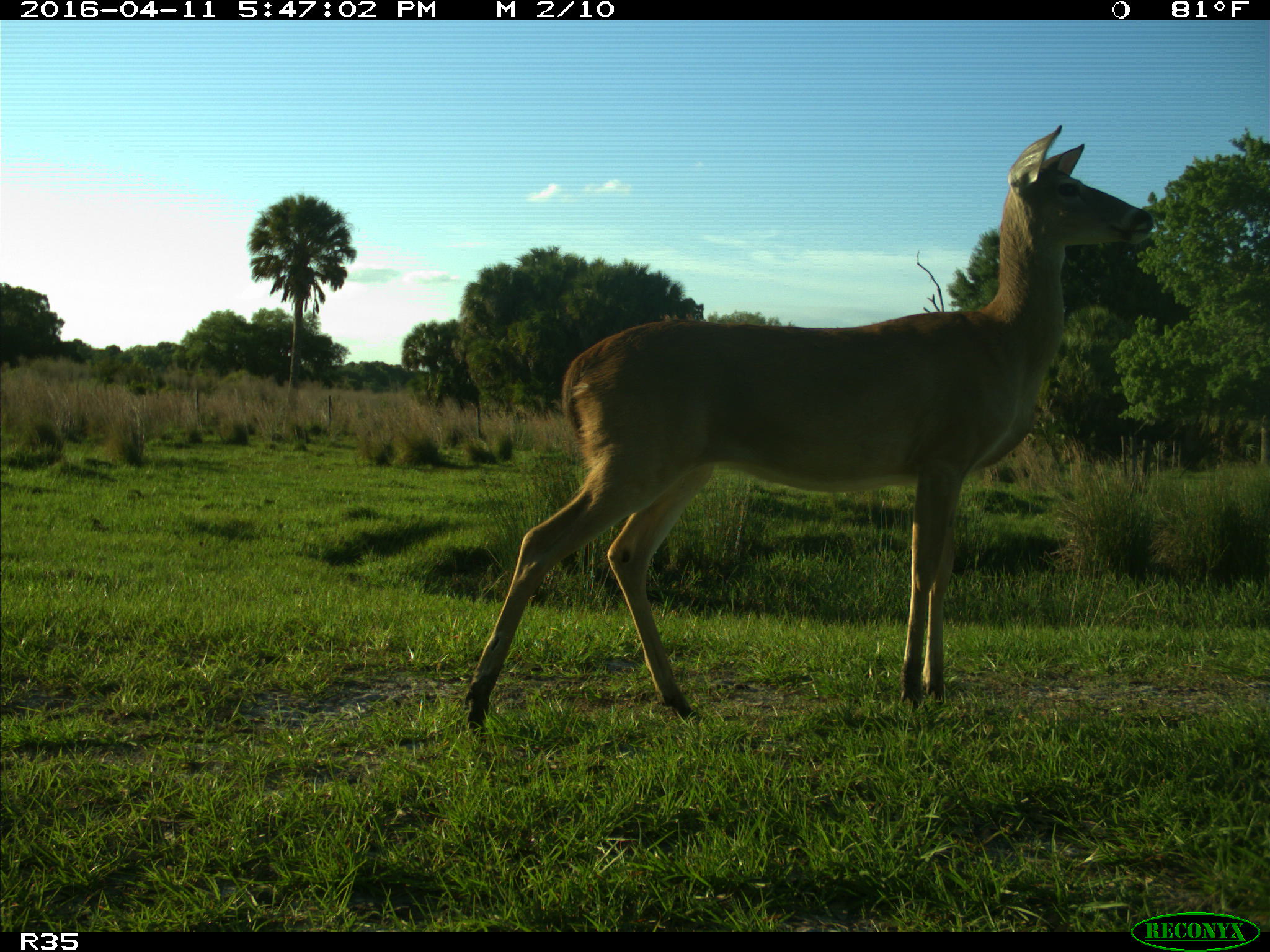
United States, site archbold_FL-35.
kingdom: Animalia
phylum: Chordata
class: Mammalia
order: Artiodactyla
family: Cervidae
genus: Odocoileus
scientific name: Odocoileus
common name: deer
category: unidentified deer